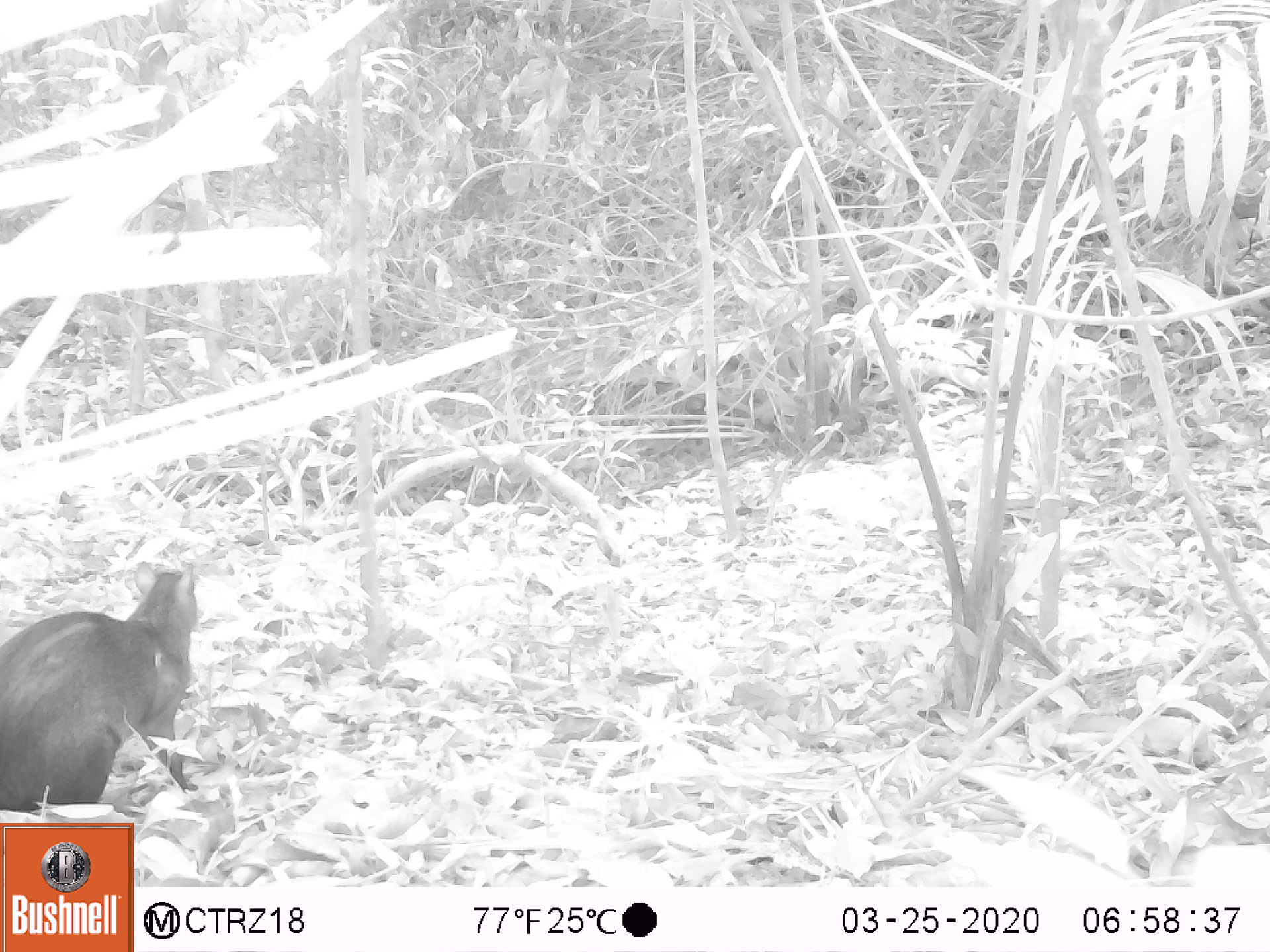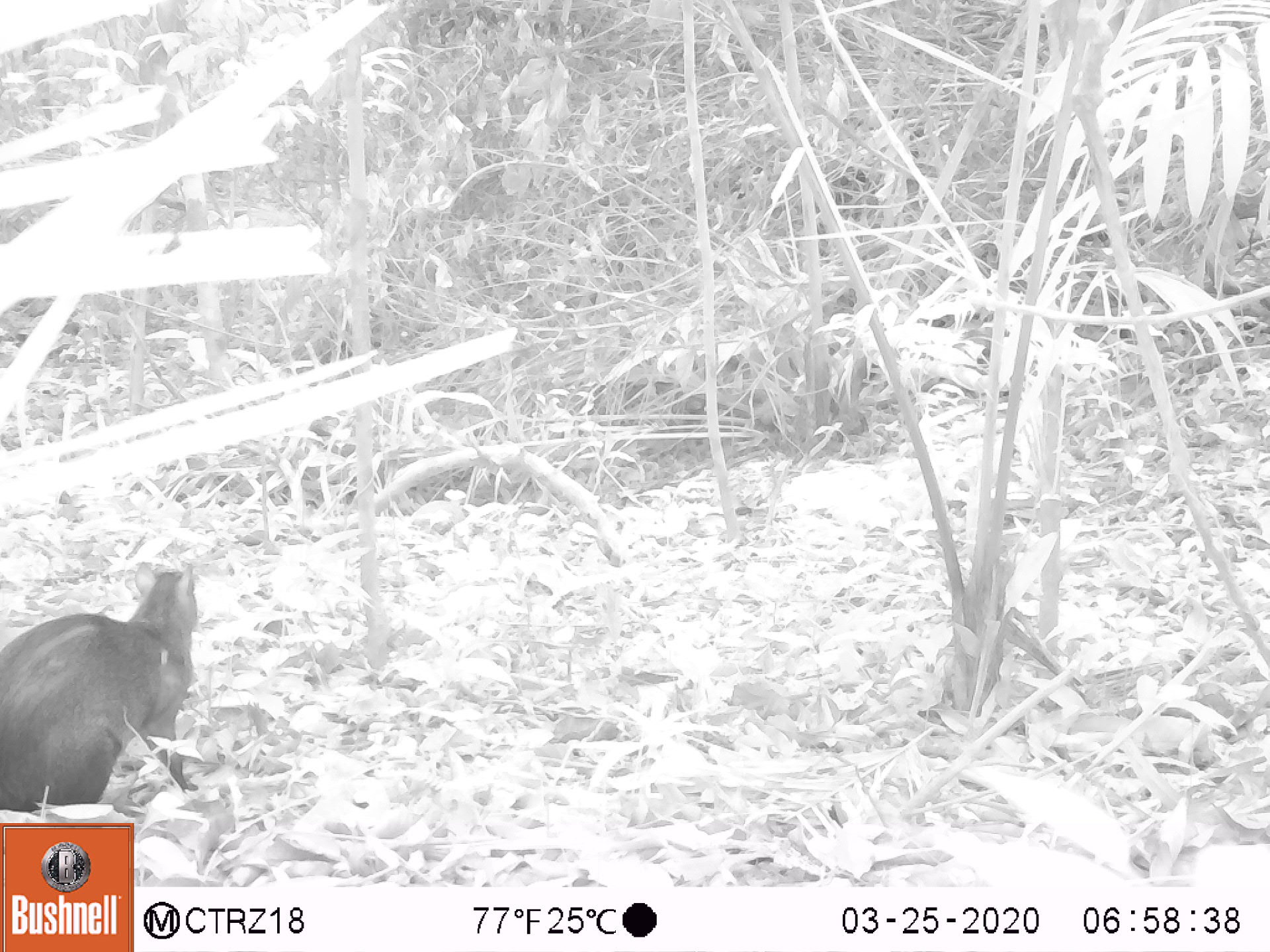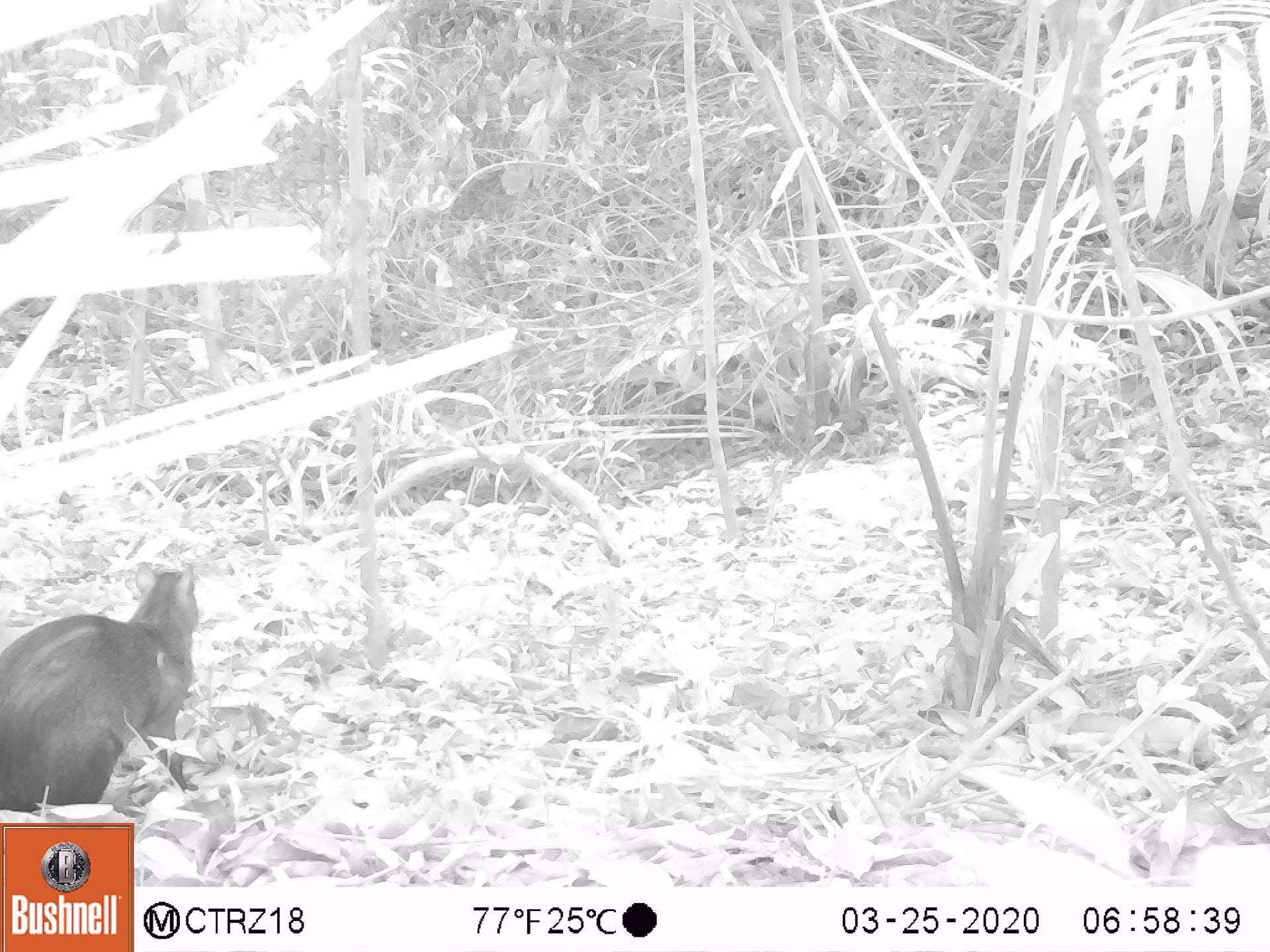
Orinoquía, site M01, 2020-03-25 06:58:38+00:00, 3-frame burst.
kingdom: Animalia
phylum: Chordata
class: Mammalia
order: Rodentia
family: Dasyproctidae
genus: Dasyprocta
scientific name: Dasyprocta fuliginosa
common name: black agouti